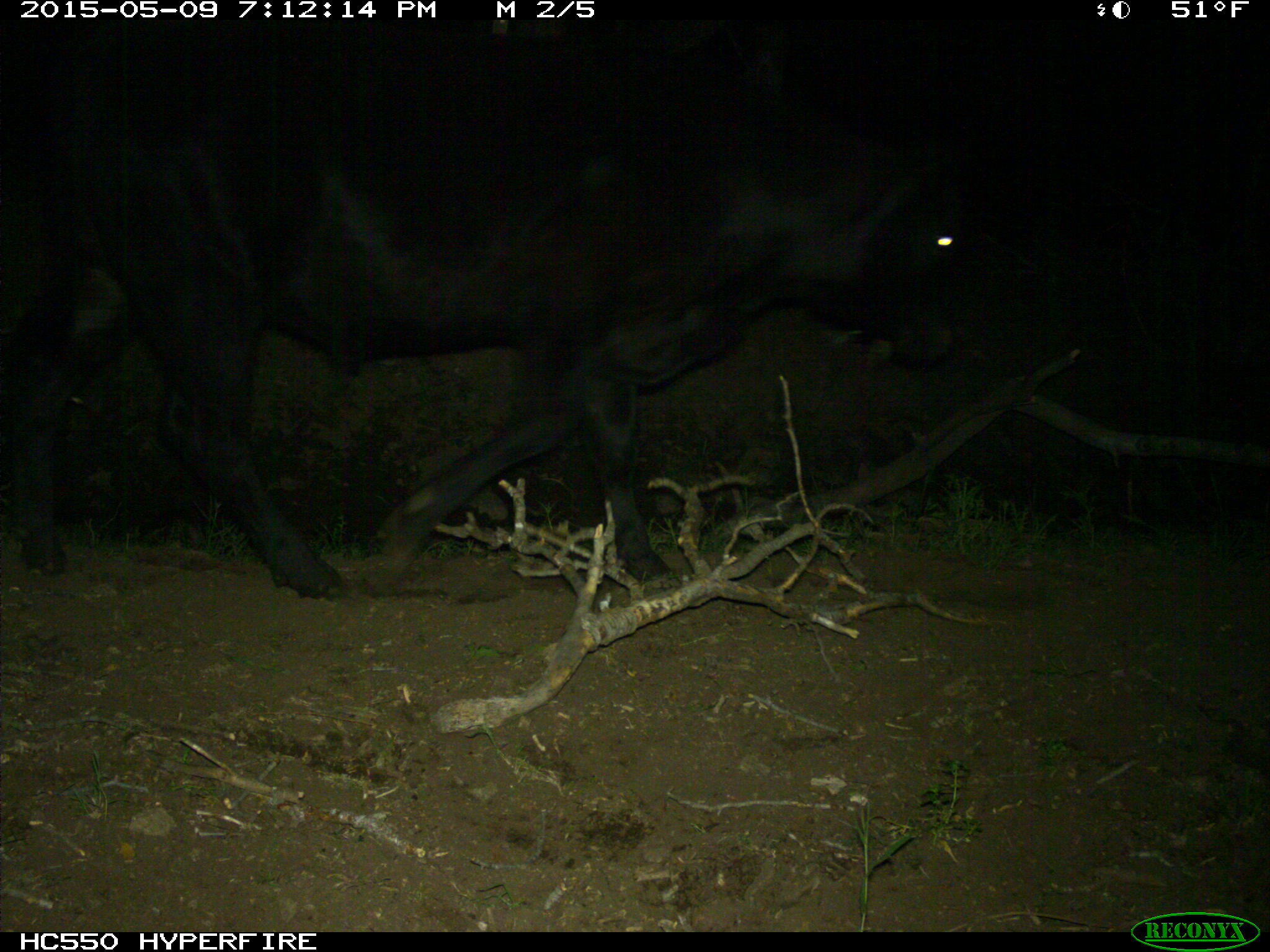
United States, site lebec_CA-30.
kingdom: Animalia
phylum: Chordata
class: Mammalia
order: Artiodactyla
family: Bovidae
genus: Bos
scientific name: Bos taurus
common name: domestic cow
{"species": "Bos taurus (domestic cow)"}